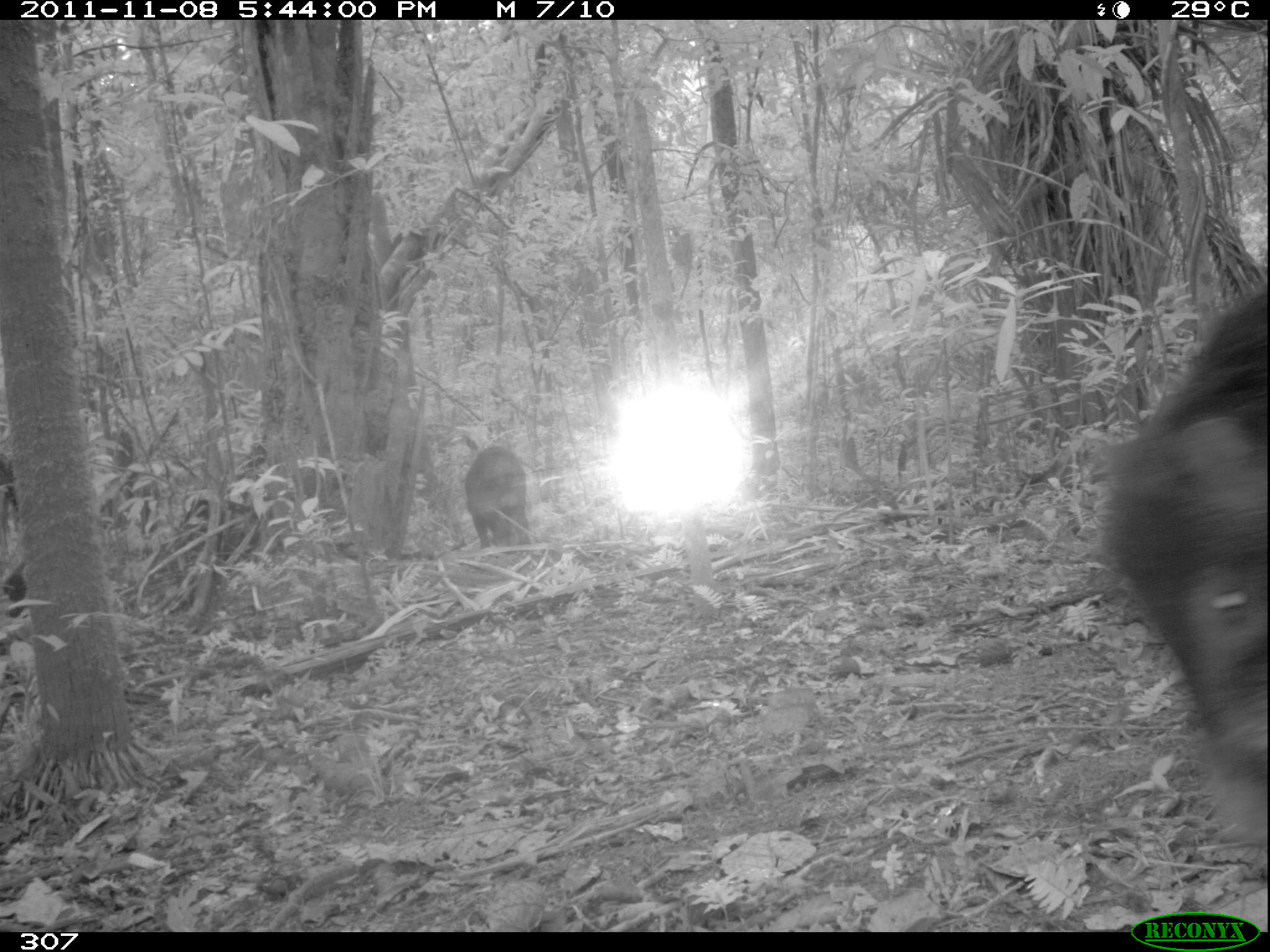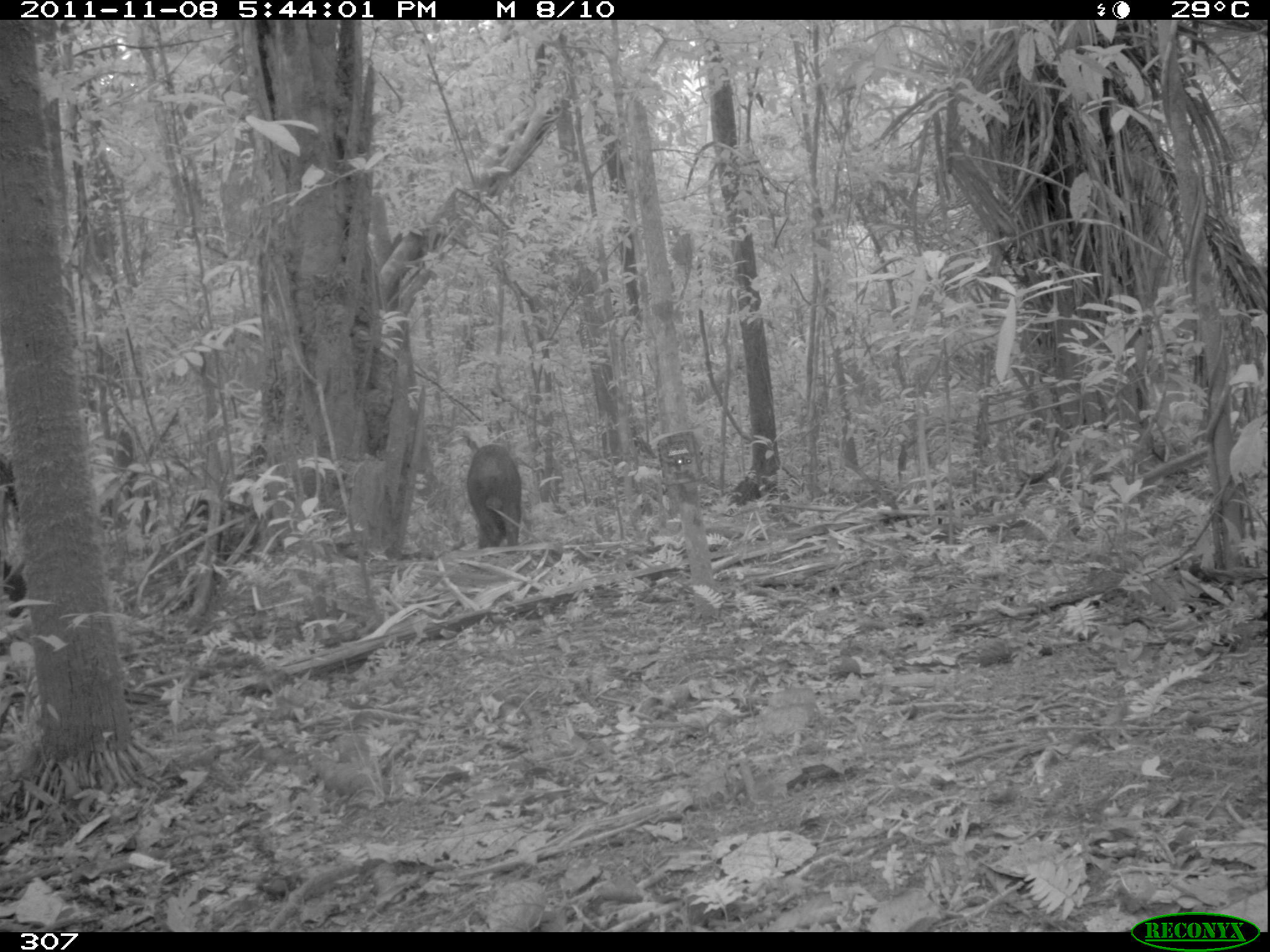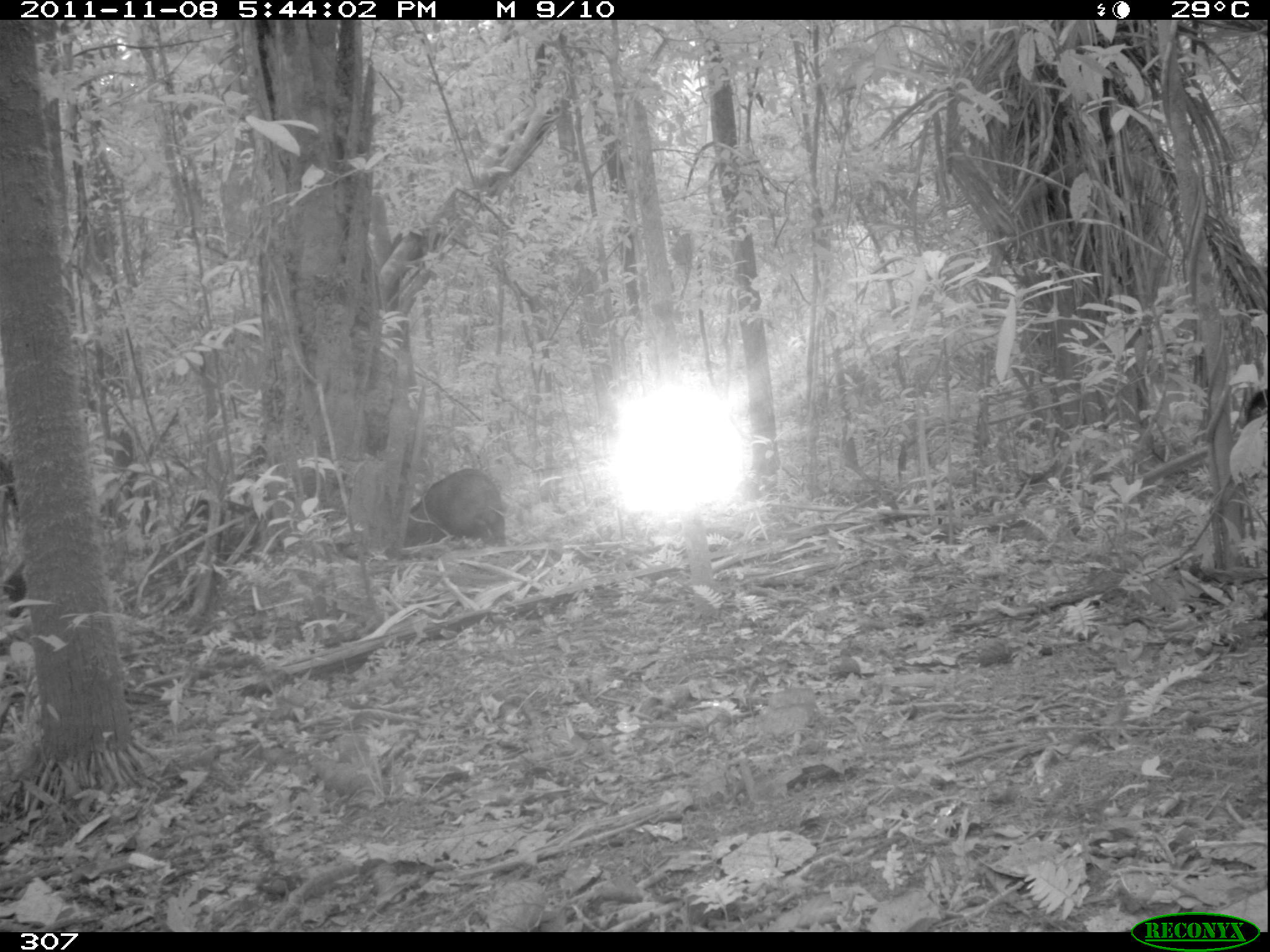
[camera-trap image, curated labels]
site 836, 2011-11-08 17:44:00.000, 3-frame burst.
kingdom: Animalia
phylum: Chordata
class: Mammalia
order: Artiodactyla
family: Tayassuidae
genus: Tayassu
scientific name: Tayassu pecari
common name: white-lipped peccary